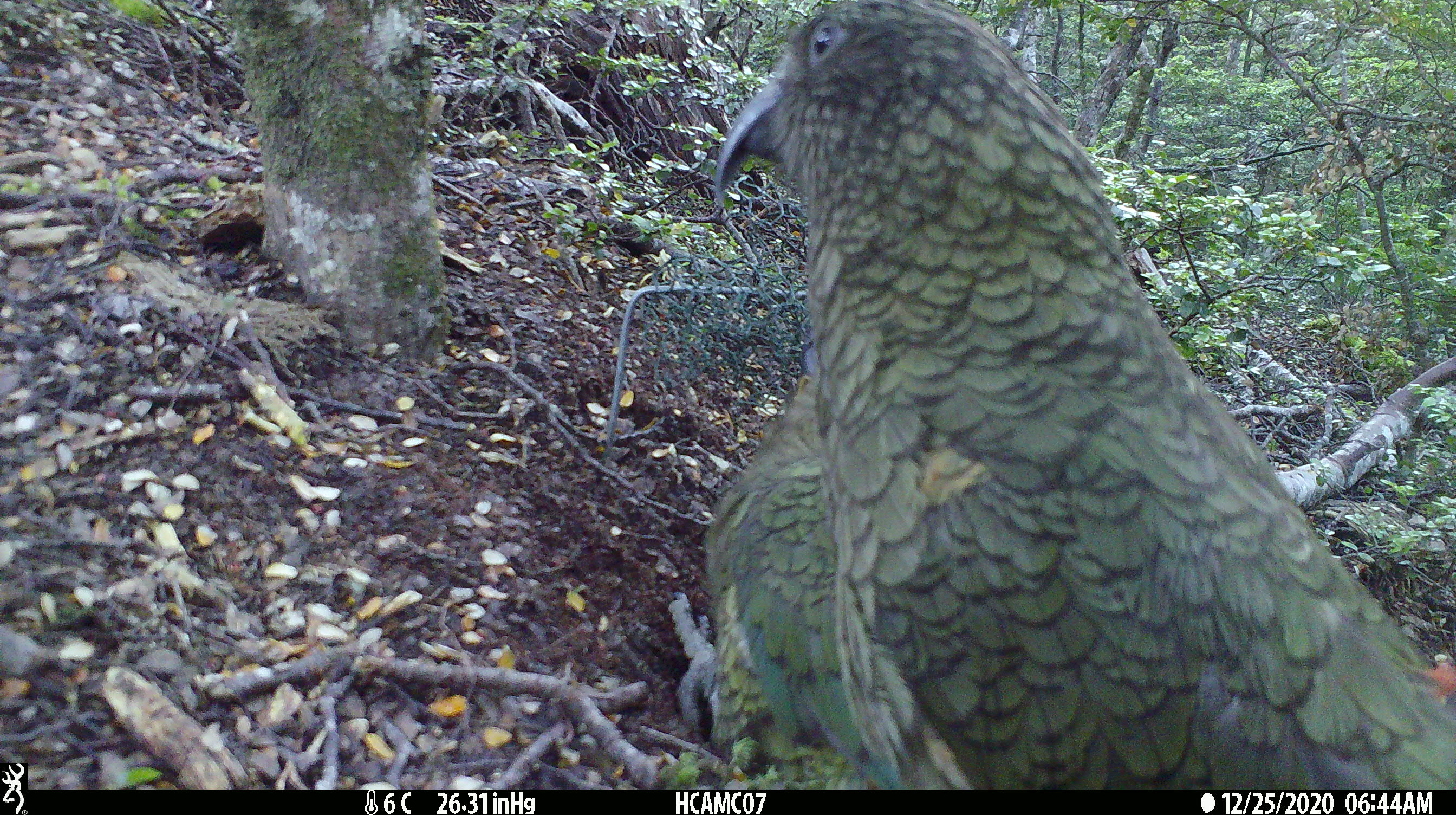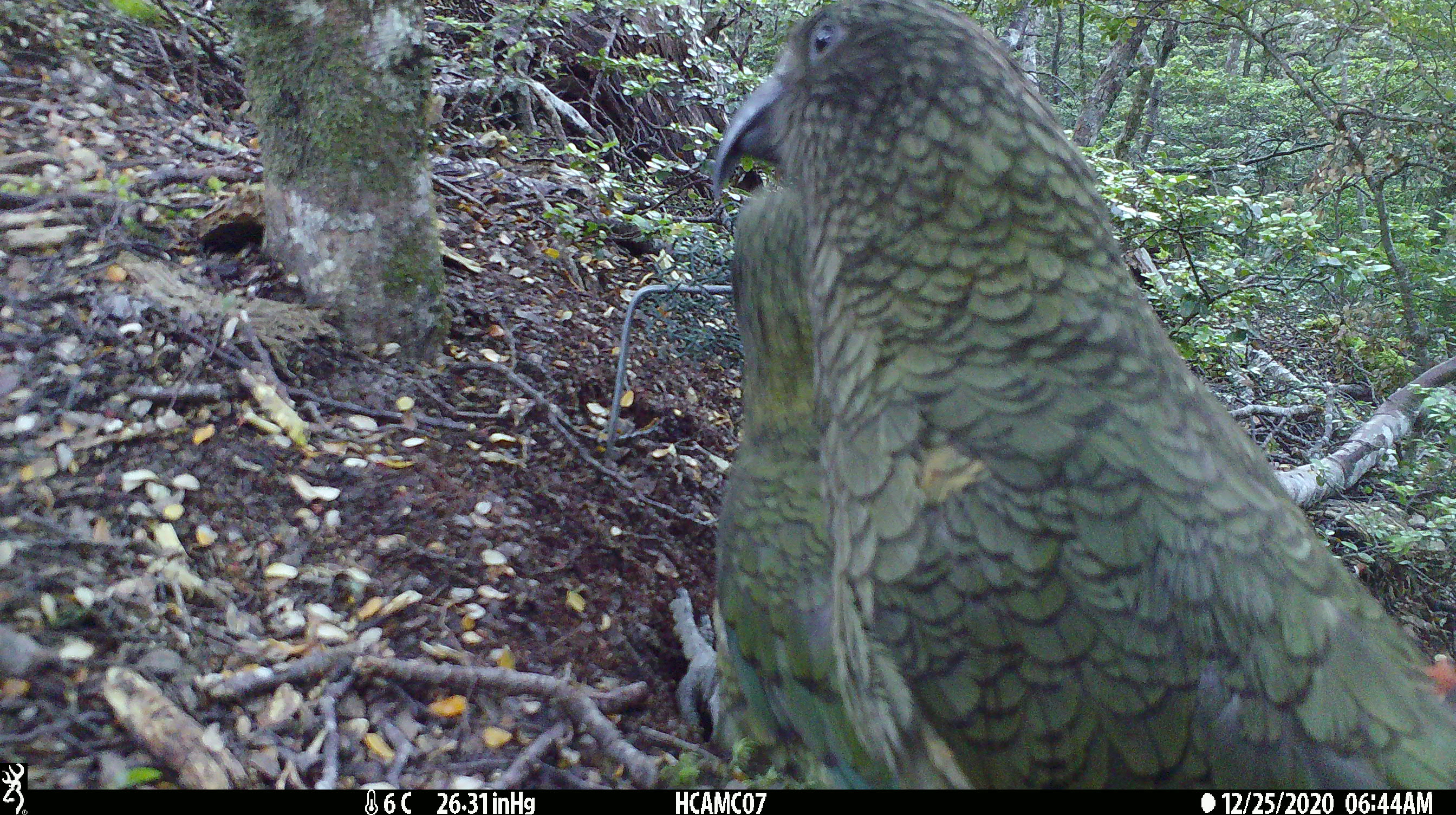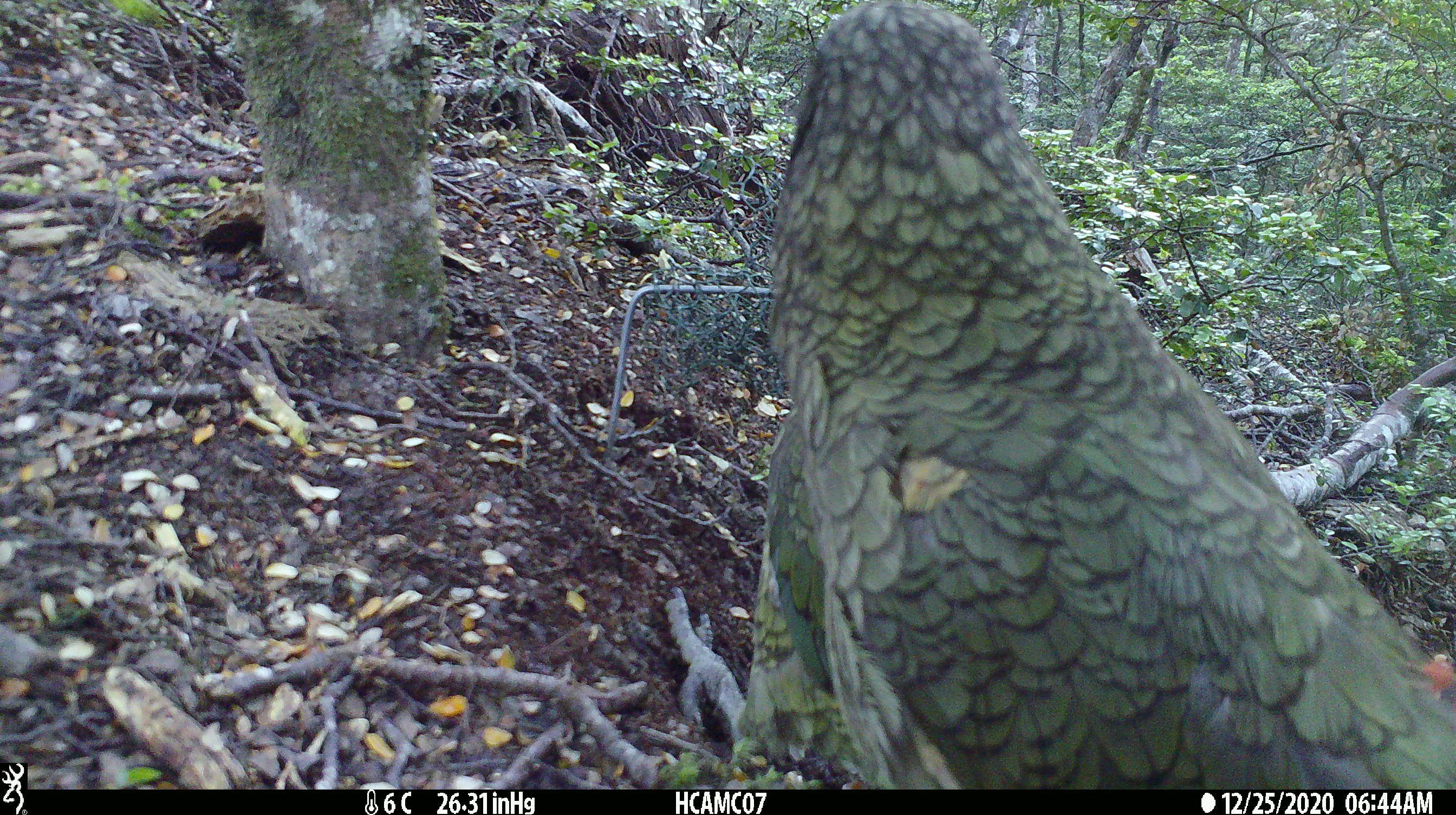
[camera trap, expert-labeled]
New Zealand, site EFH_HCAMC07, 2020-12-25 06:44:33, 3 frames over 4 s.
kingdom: Animalia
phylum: Chordata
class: Aves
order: Psittaciformes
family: Strigopidae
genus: Nestor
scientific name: Nestor notabilis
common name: kea